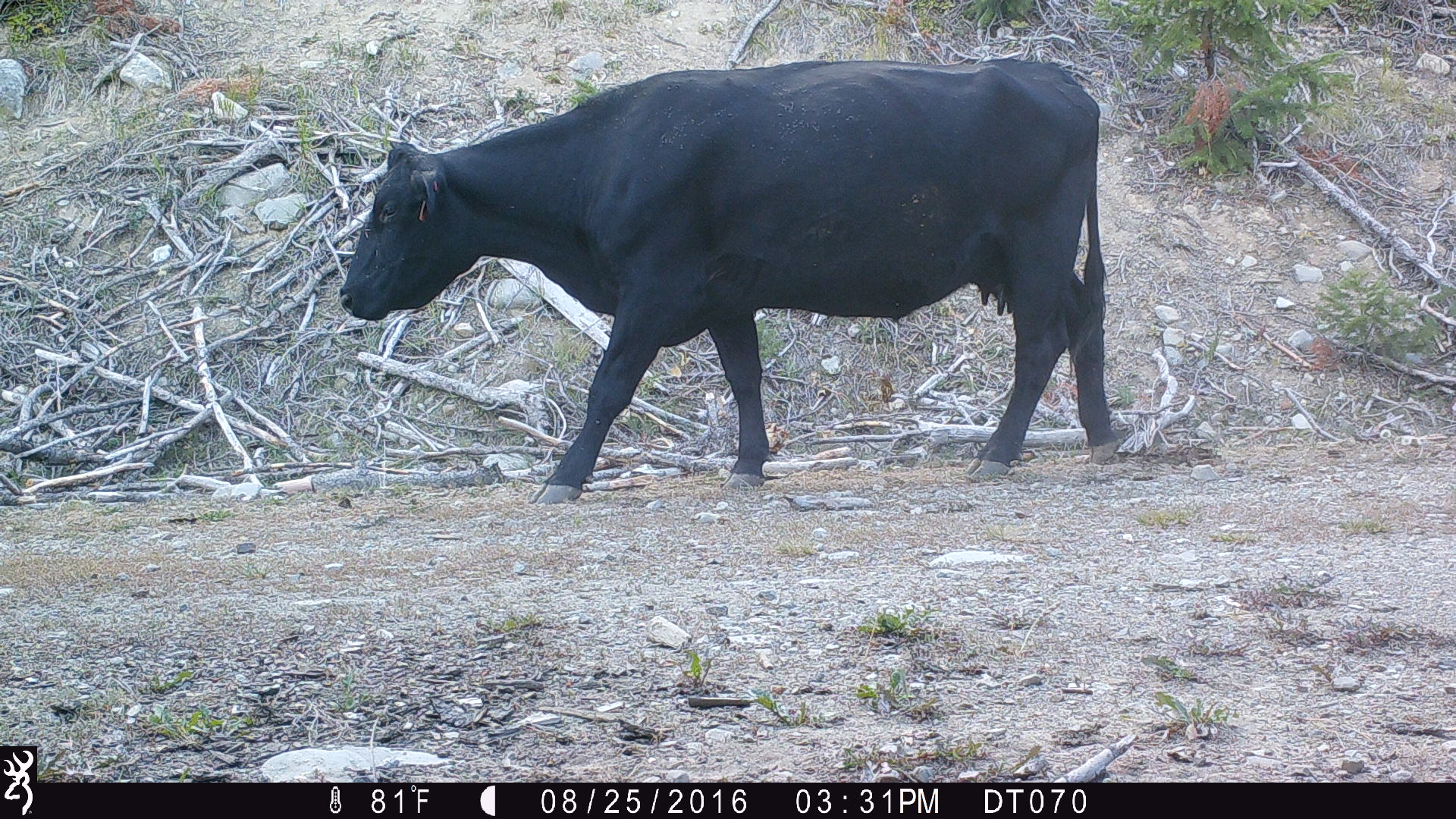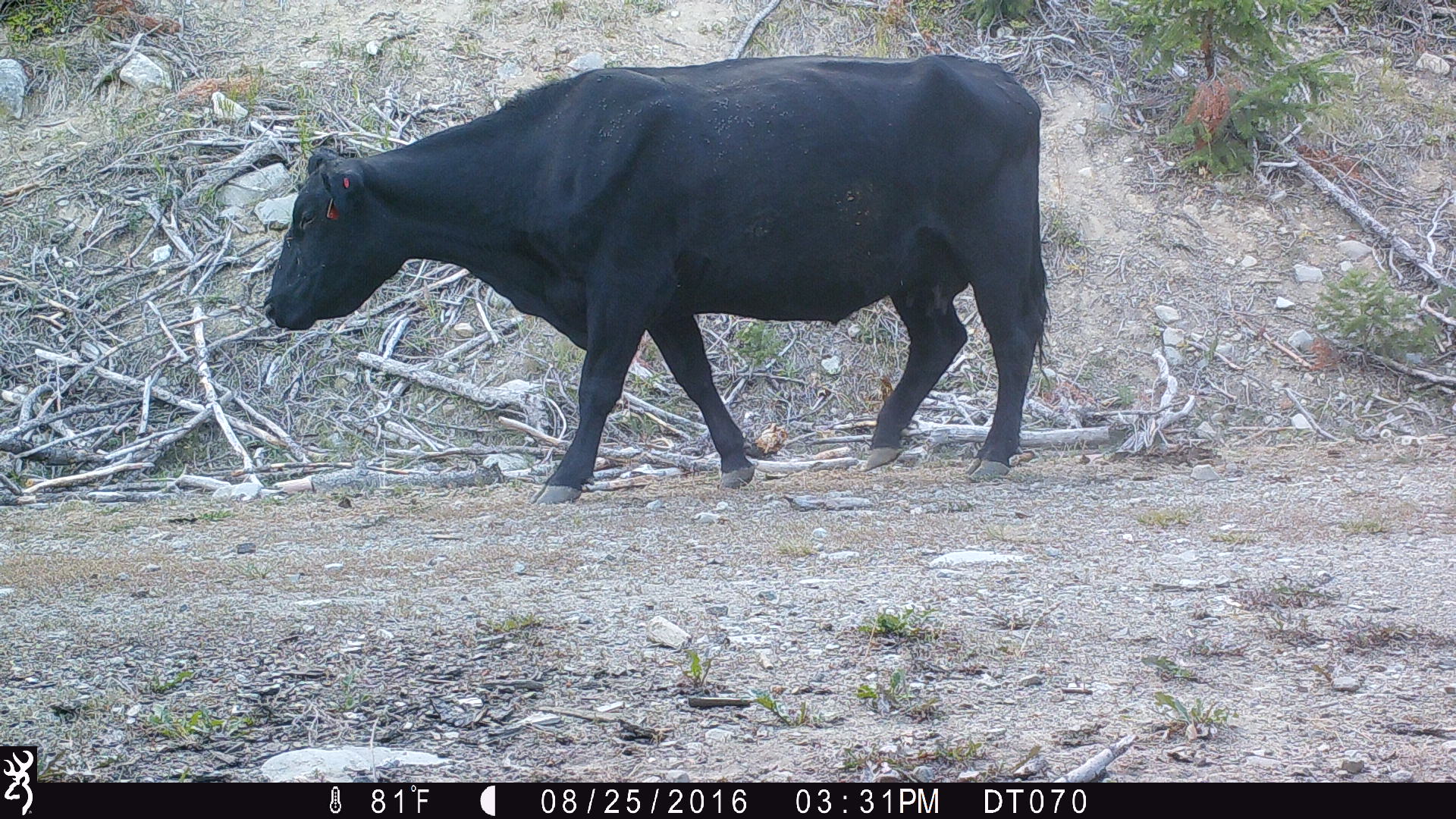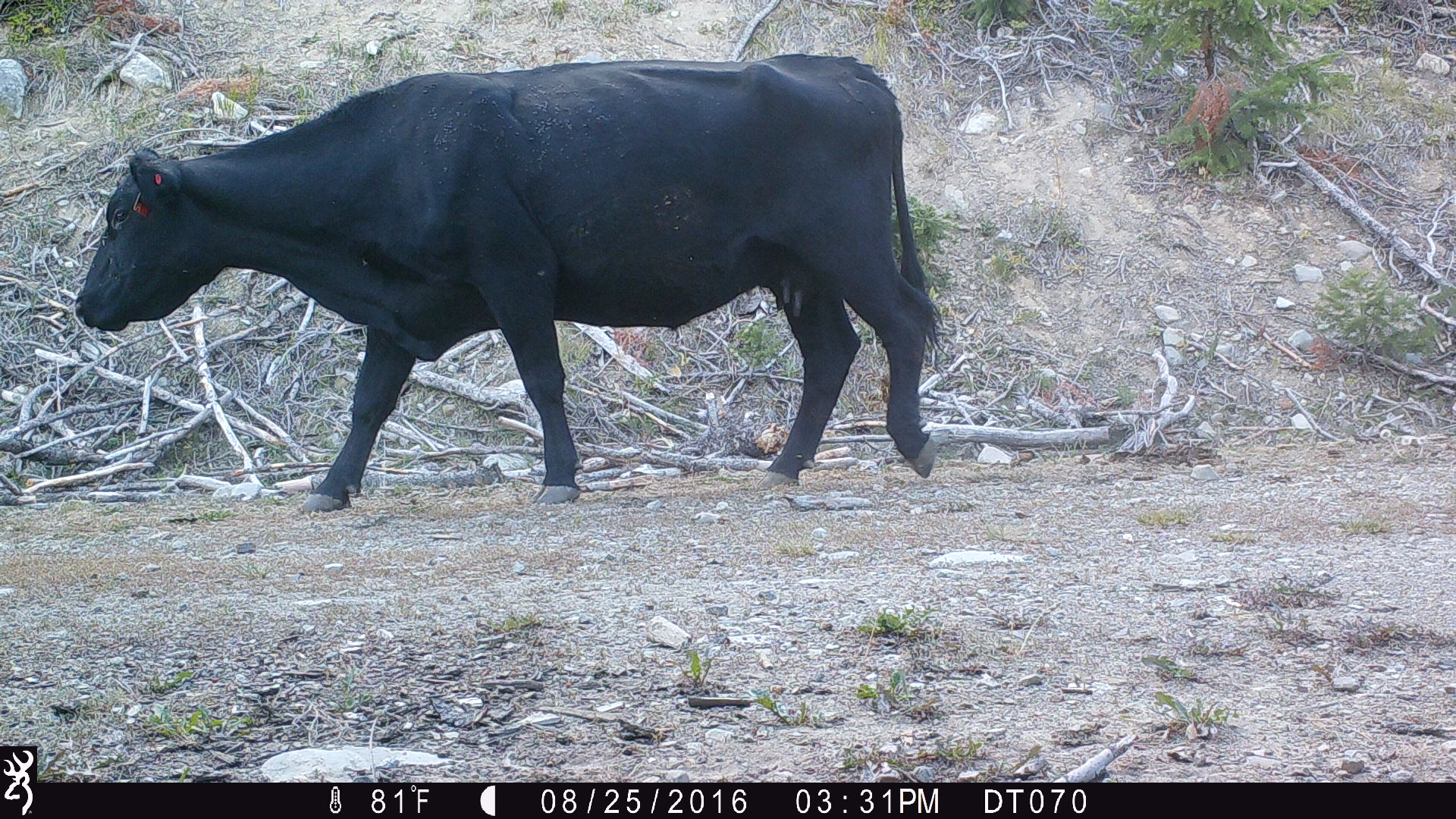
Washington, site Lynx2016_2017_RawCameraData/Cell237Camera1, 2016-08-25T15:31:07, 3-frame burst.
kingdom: Animalia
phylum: Chordata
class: Mammalia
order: Artiodactyla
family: Bovidae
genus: Bos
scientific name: Bos taurus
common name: domestic cattle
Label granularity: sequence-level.